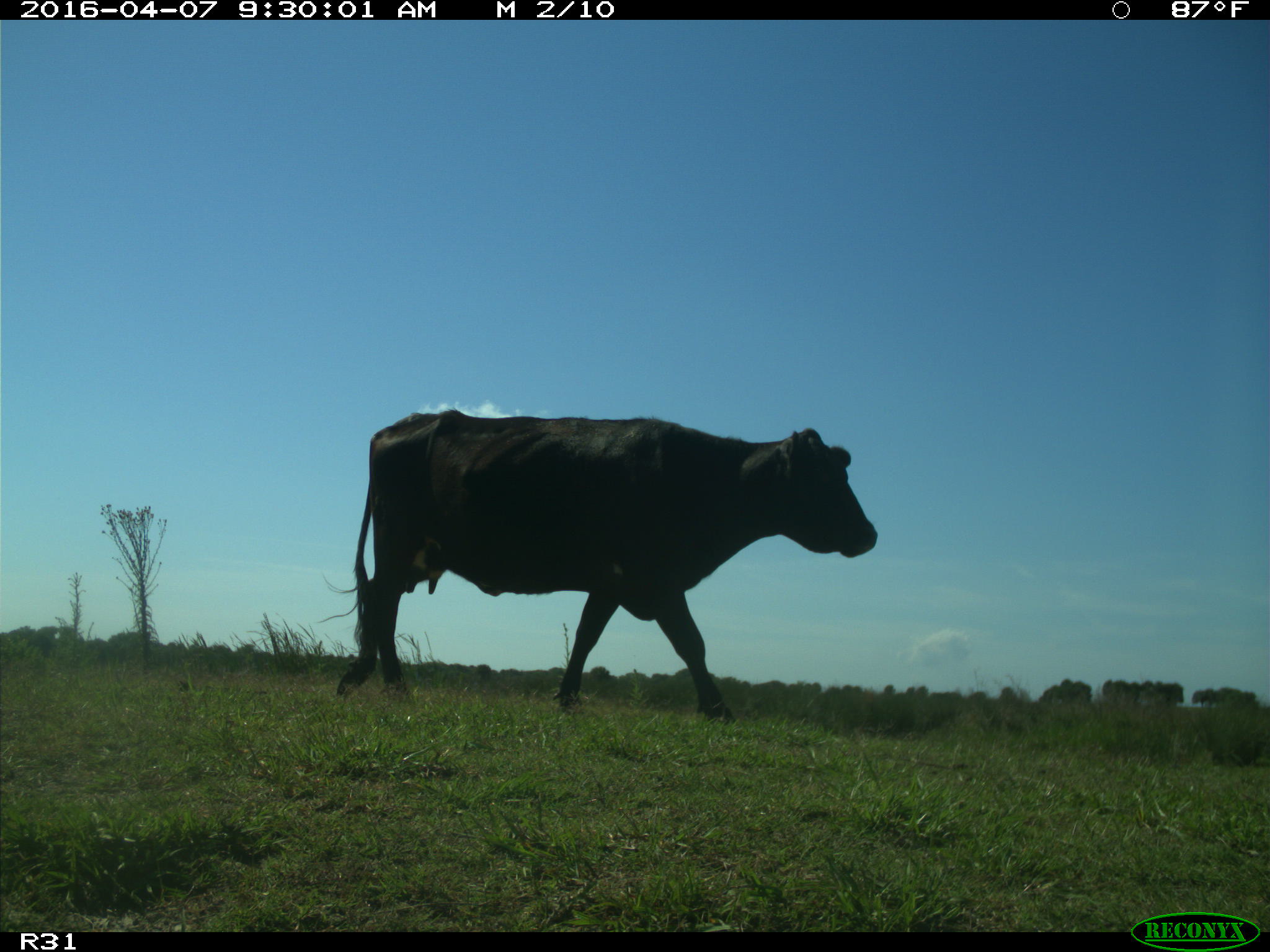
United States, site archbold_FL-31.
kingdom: Animalia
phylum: Chordata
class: Mammalia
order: Artiodactyla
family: Bovidae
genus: Bos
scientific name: Bos taurus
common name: domestic cow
Bos taurus (domestic cow).